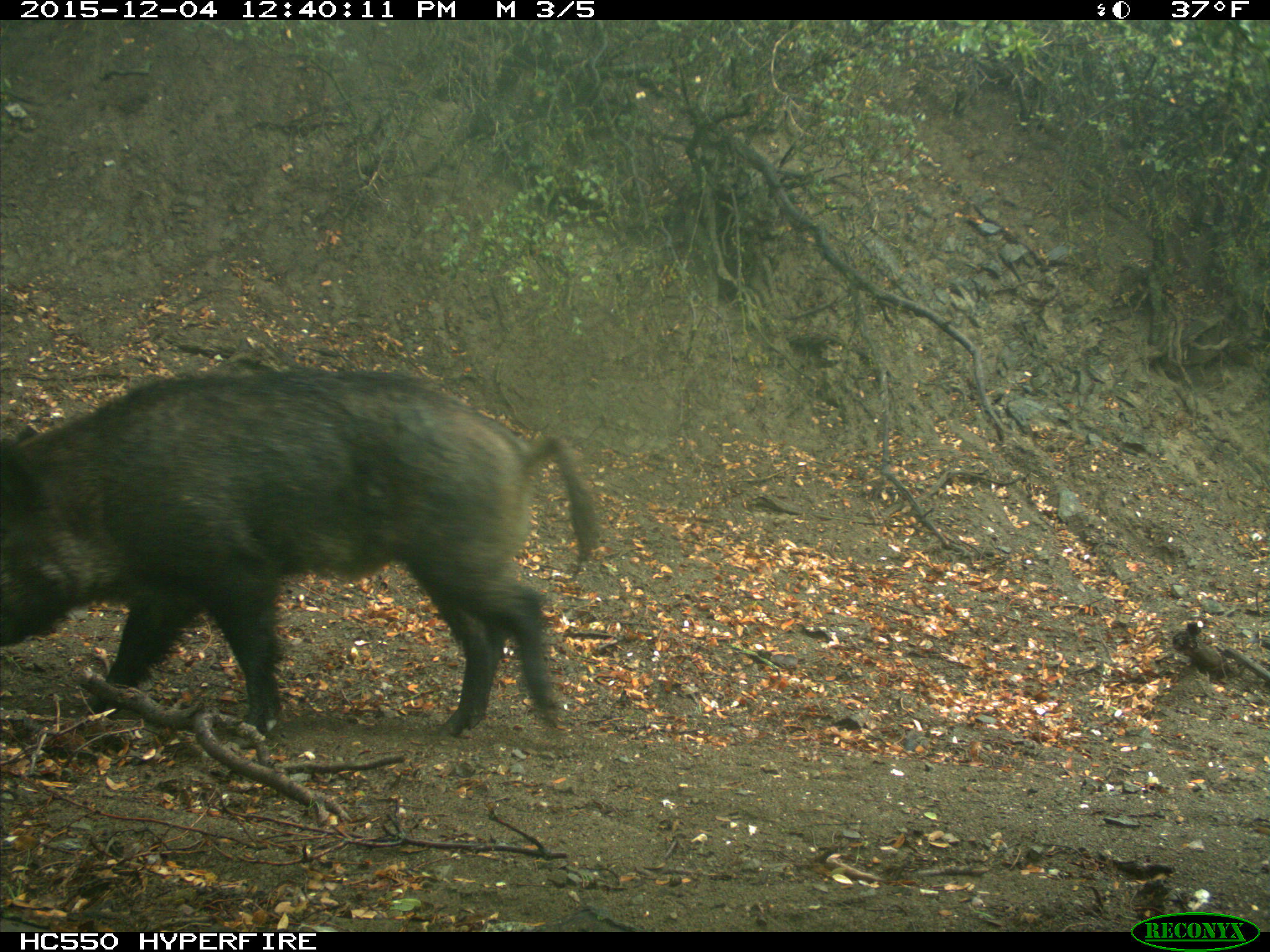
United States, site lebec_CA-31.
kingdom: Animalia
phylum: Chordata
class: Mammalia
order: Artiodactyla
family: Suidae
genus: Sus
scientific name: Sus scrofa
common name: wild boar